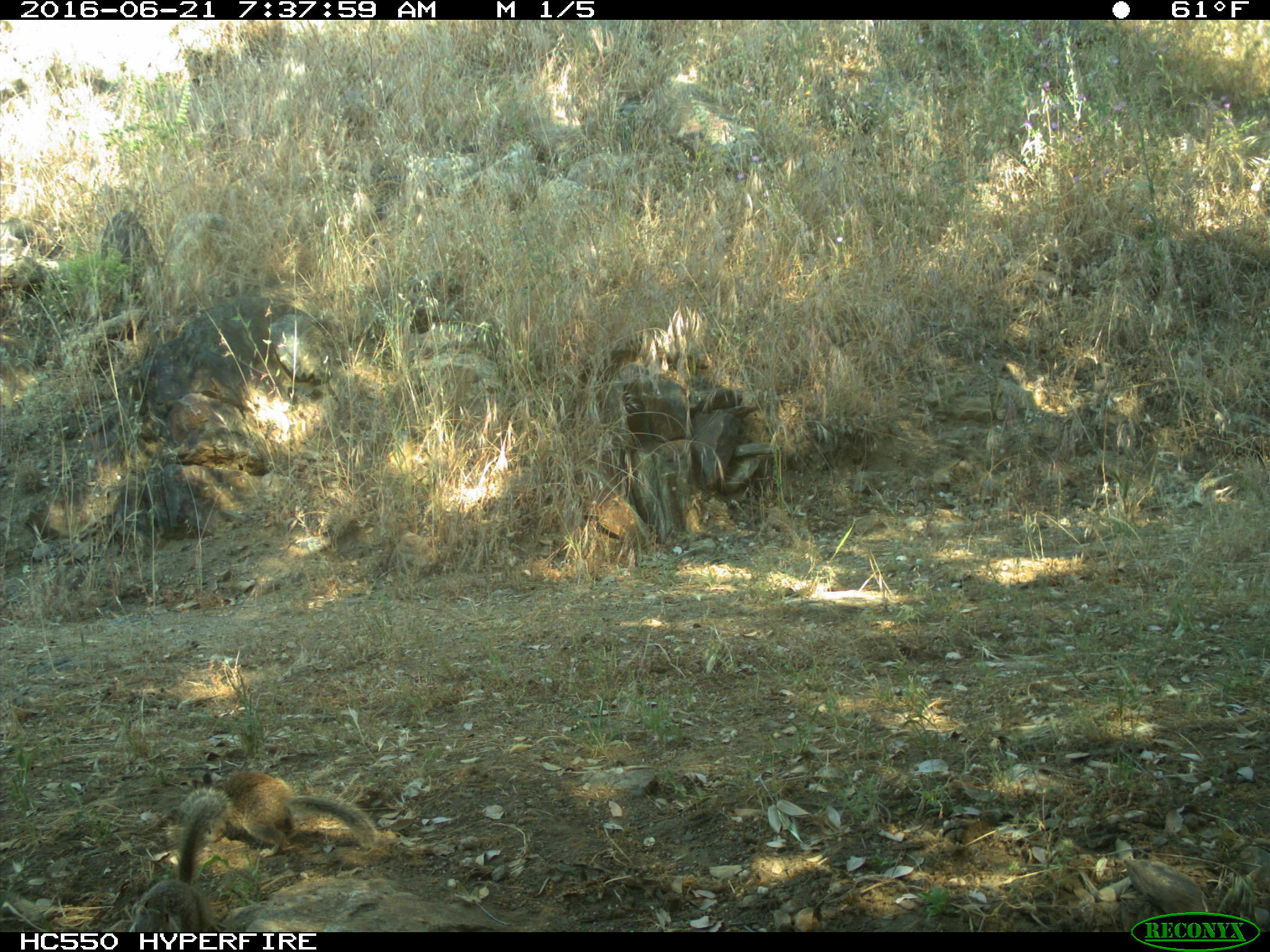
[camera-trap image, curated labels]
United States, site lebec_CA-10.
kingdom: Animalia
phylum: Chordata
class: Mammalia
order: Rodentia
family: Sciuridae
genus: Otospermophilus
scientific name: Otospermophilus beecheyi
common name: california ground squirrel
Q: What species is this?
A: Otospermophilus beecheyi (california ground squirrel).